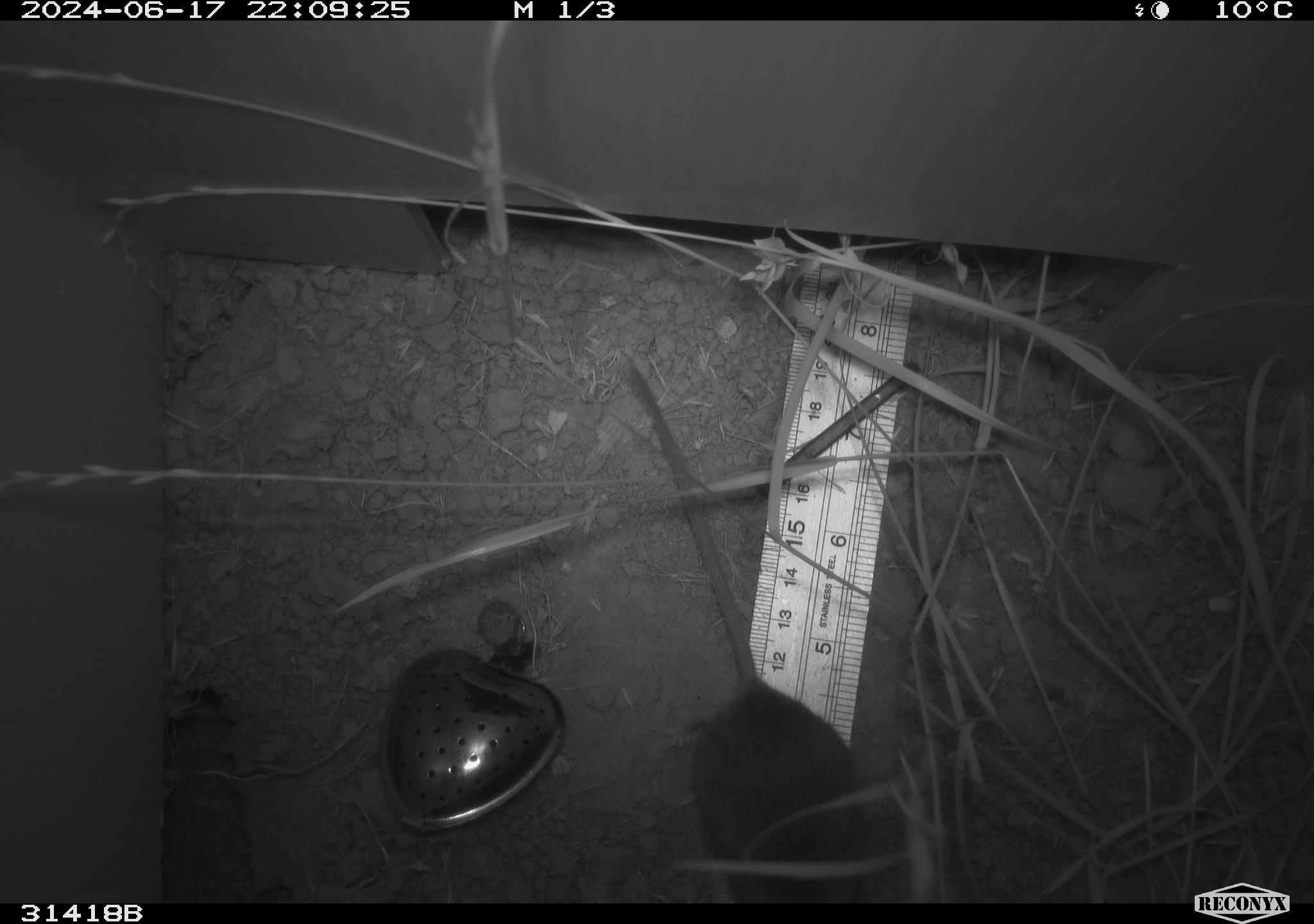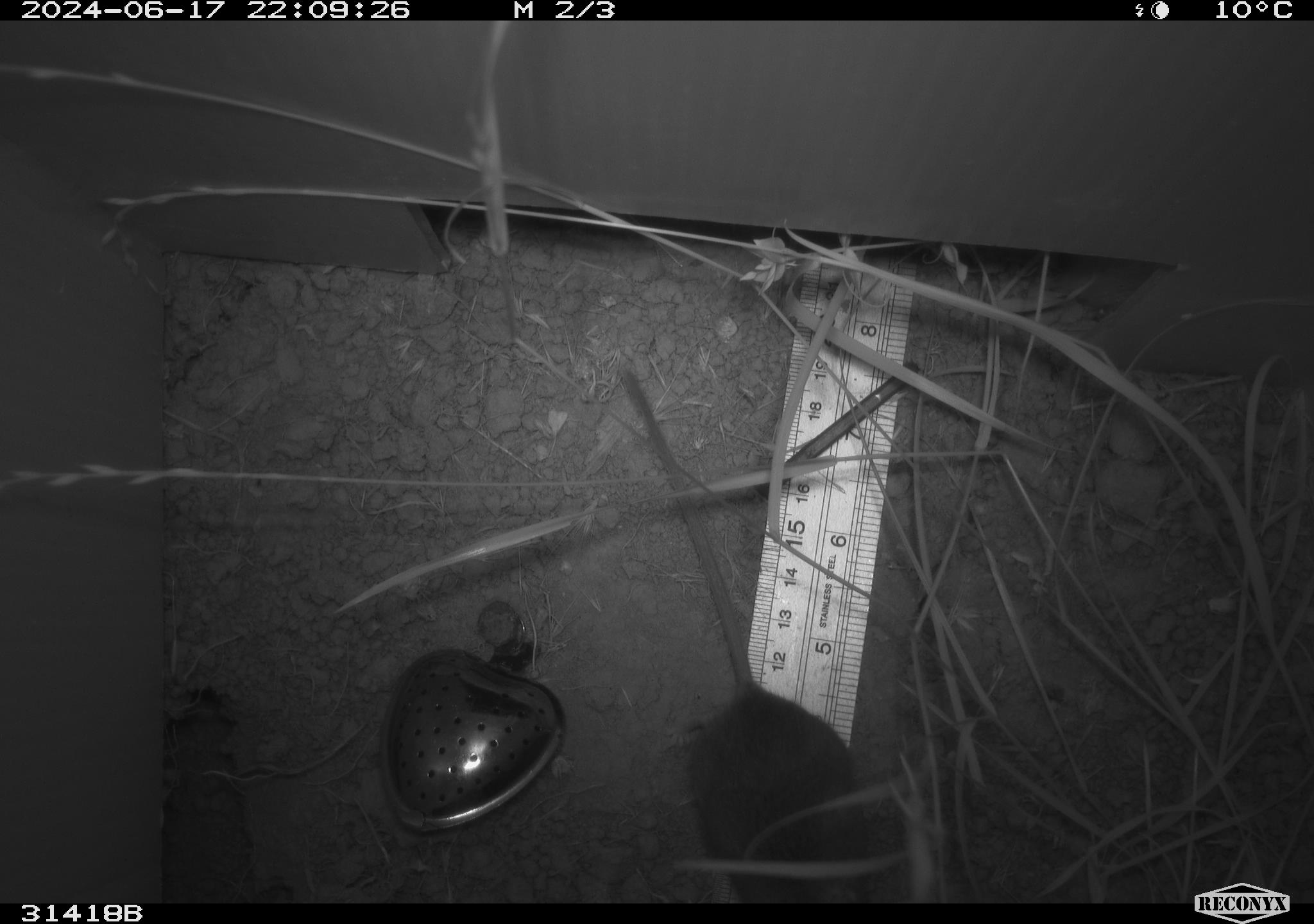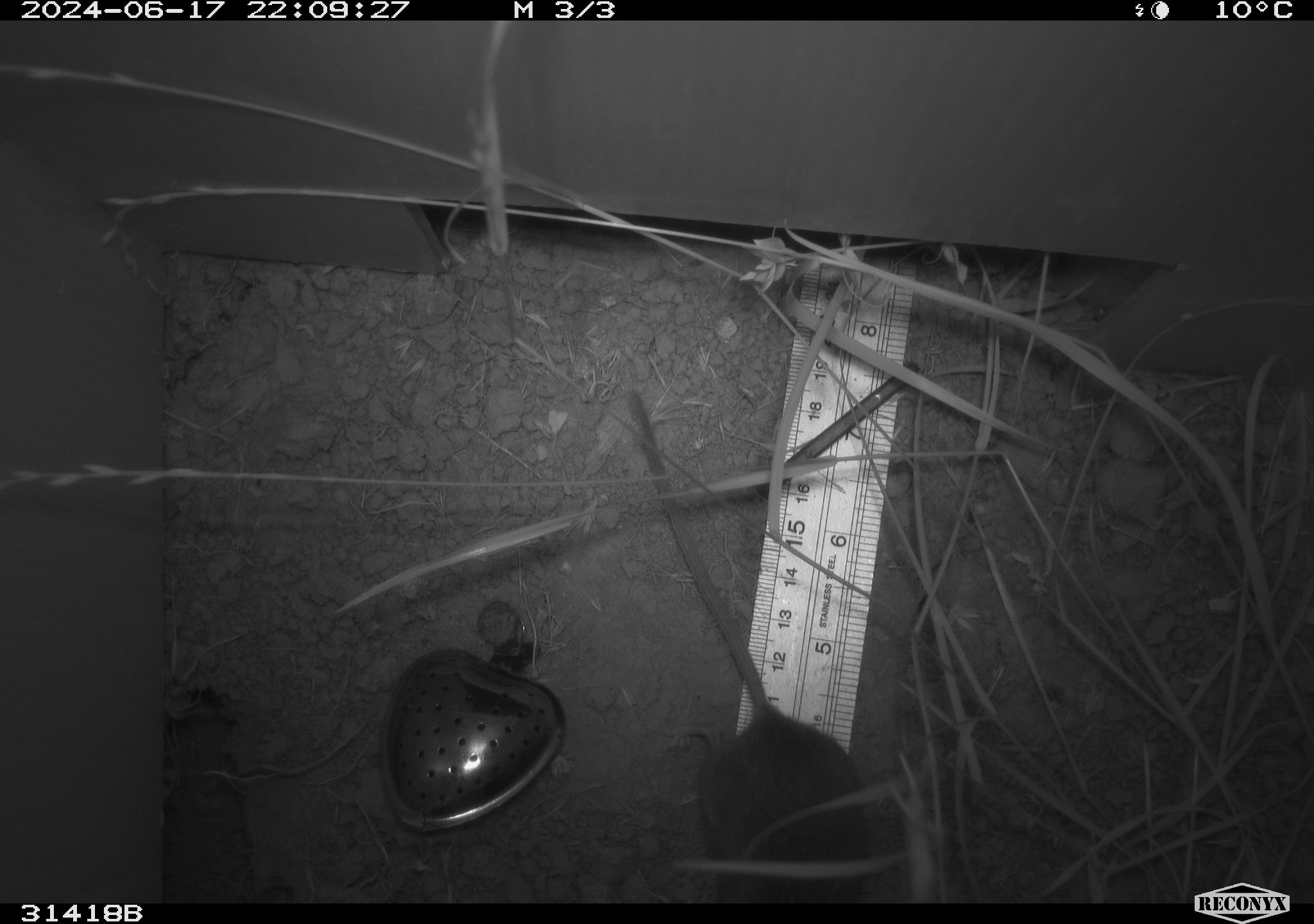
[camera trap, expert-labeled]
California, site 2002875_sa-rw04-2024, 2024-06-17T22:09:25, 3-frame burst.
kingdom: Animalia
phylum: Chordata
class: Mammalia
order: Rodentia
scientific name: Rodentia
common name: rodent